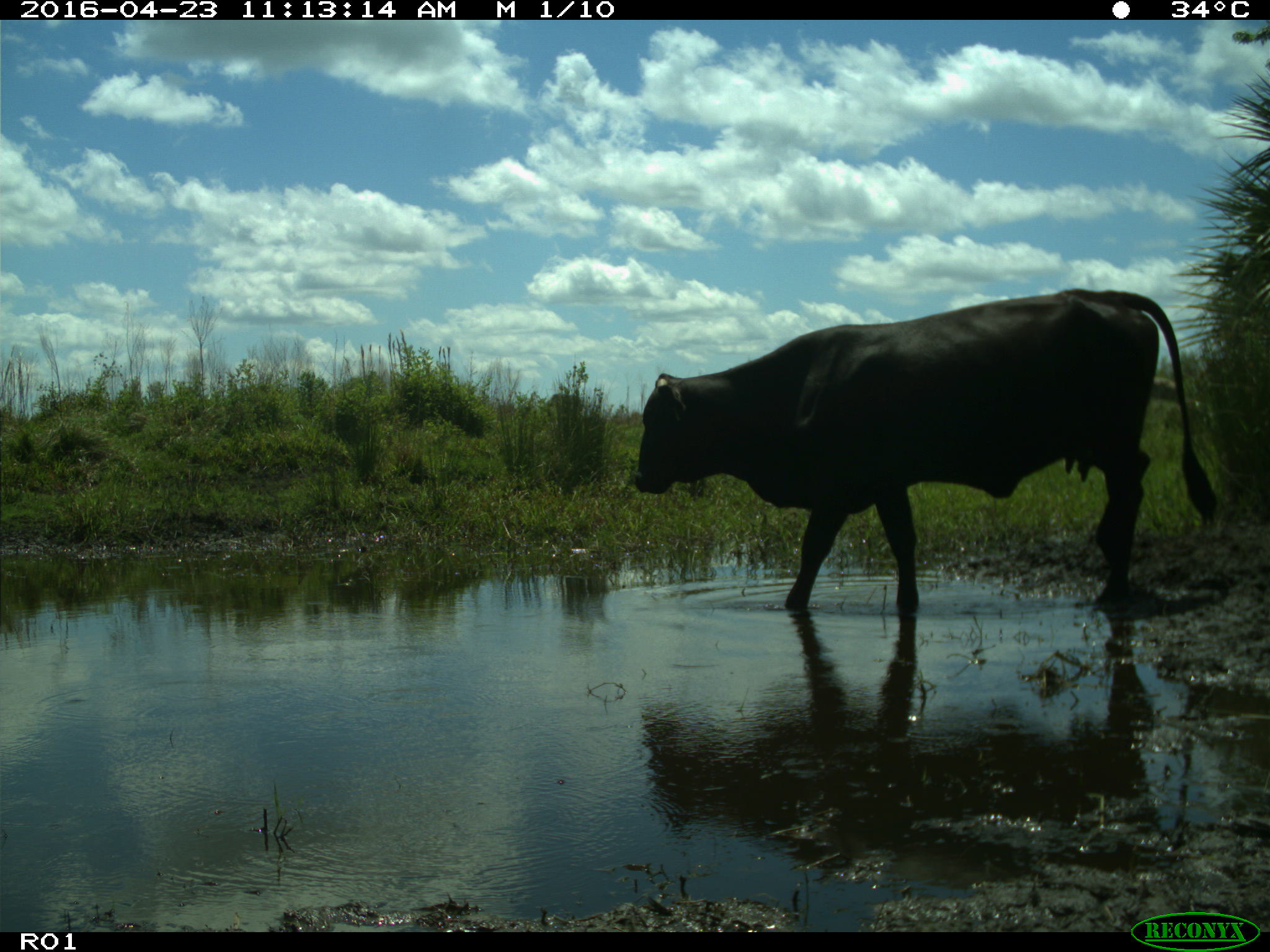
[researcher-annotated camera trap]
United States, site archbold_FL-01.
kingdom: Animalia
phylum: Chordata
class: Mammalia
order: Artiodactyla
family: Bovidae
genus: Bos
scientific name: Bos taurus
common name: domestic cow